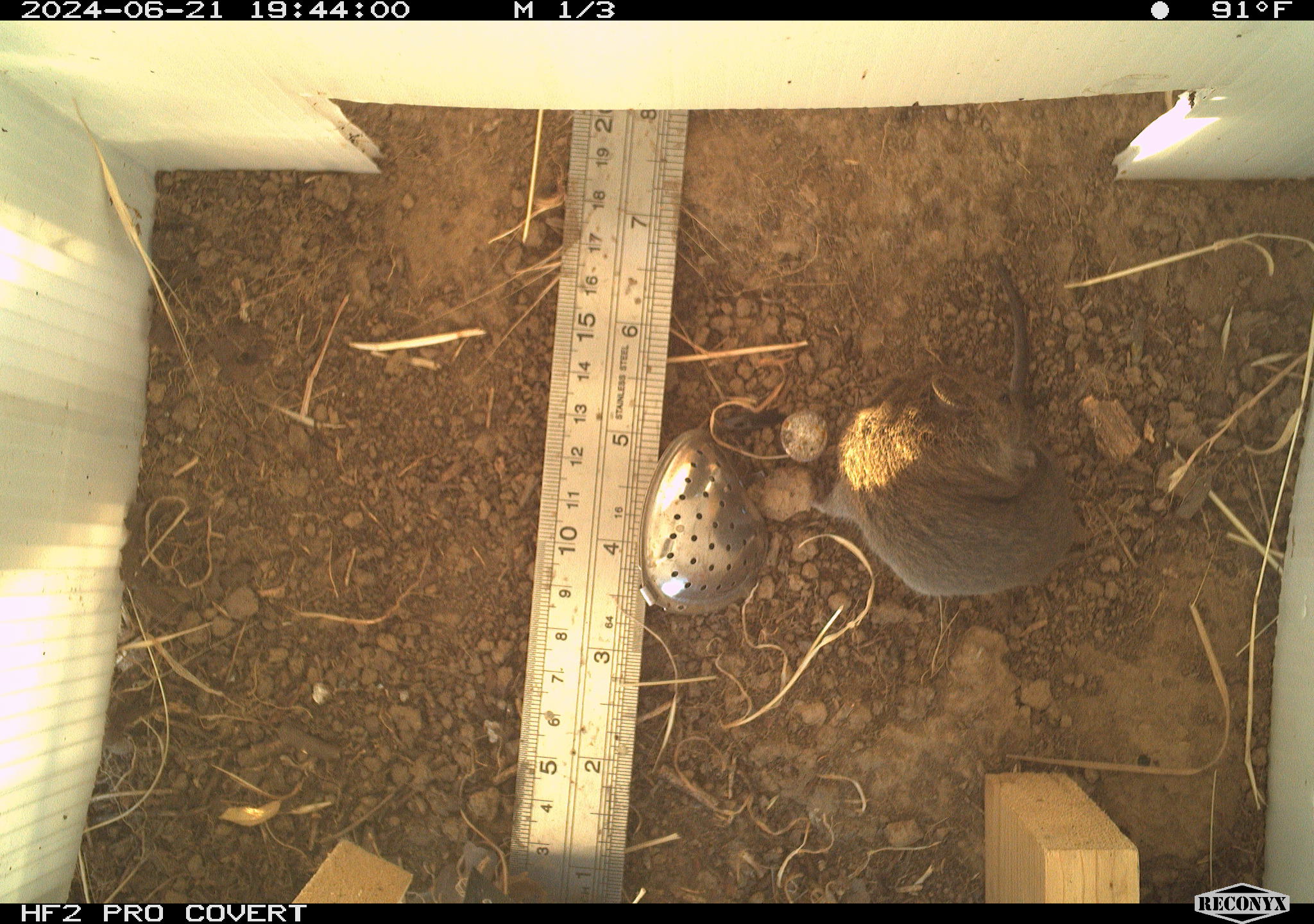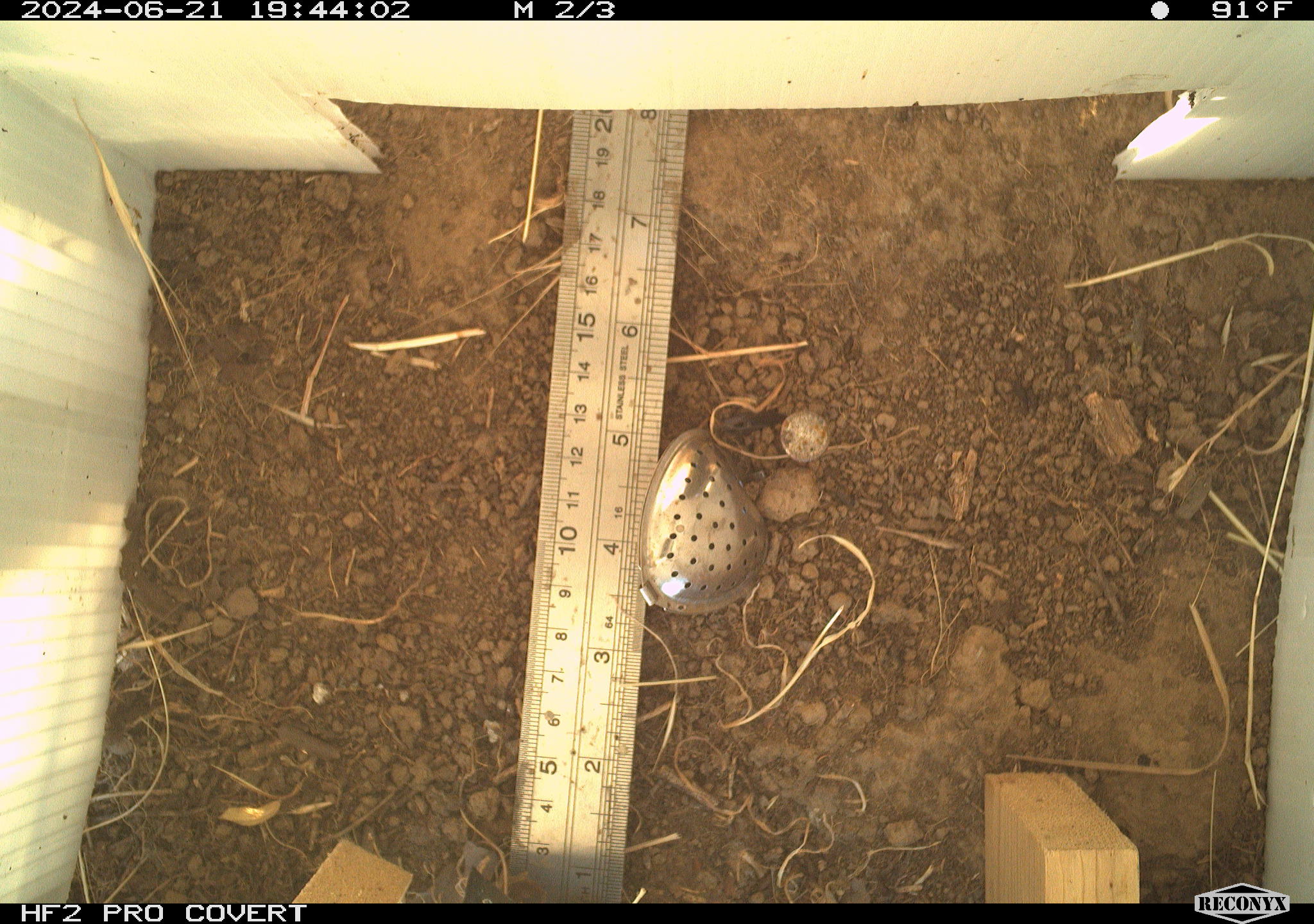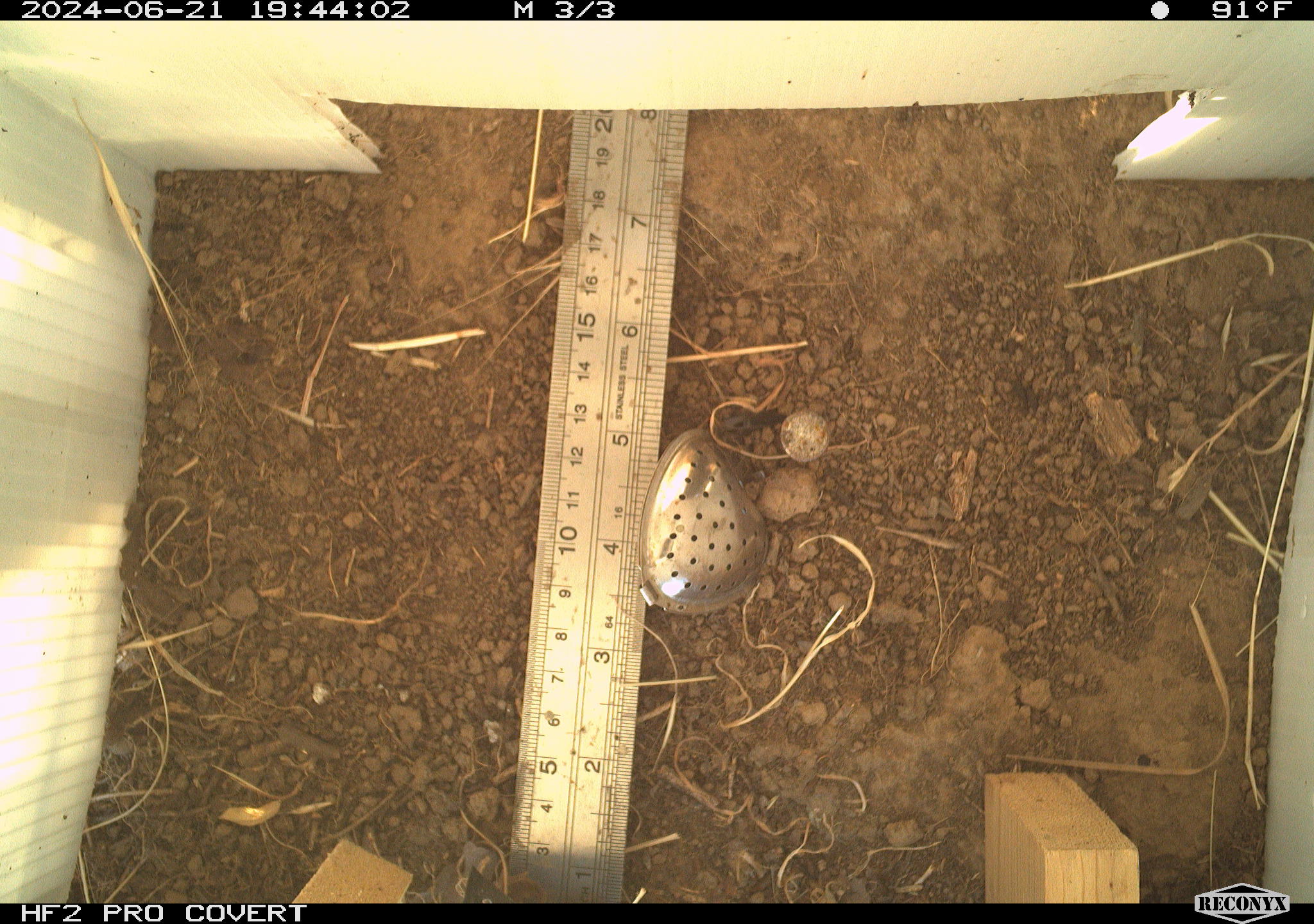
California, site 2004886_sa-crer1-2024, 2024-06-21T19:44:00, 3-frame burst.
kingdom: Animalia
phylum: Chordata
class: Mammalia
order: Rodentia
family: Cricetidae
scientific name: Arvicolinae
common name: voles, lemmings, and muskrats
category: arvicolinae subfamily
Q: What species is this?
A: Arvicolinae subfamily (voles, lemmings, and muskrats) (Arvicolinae).